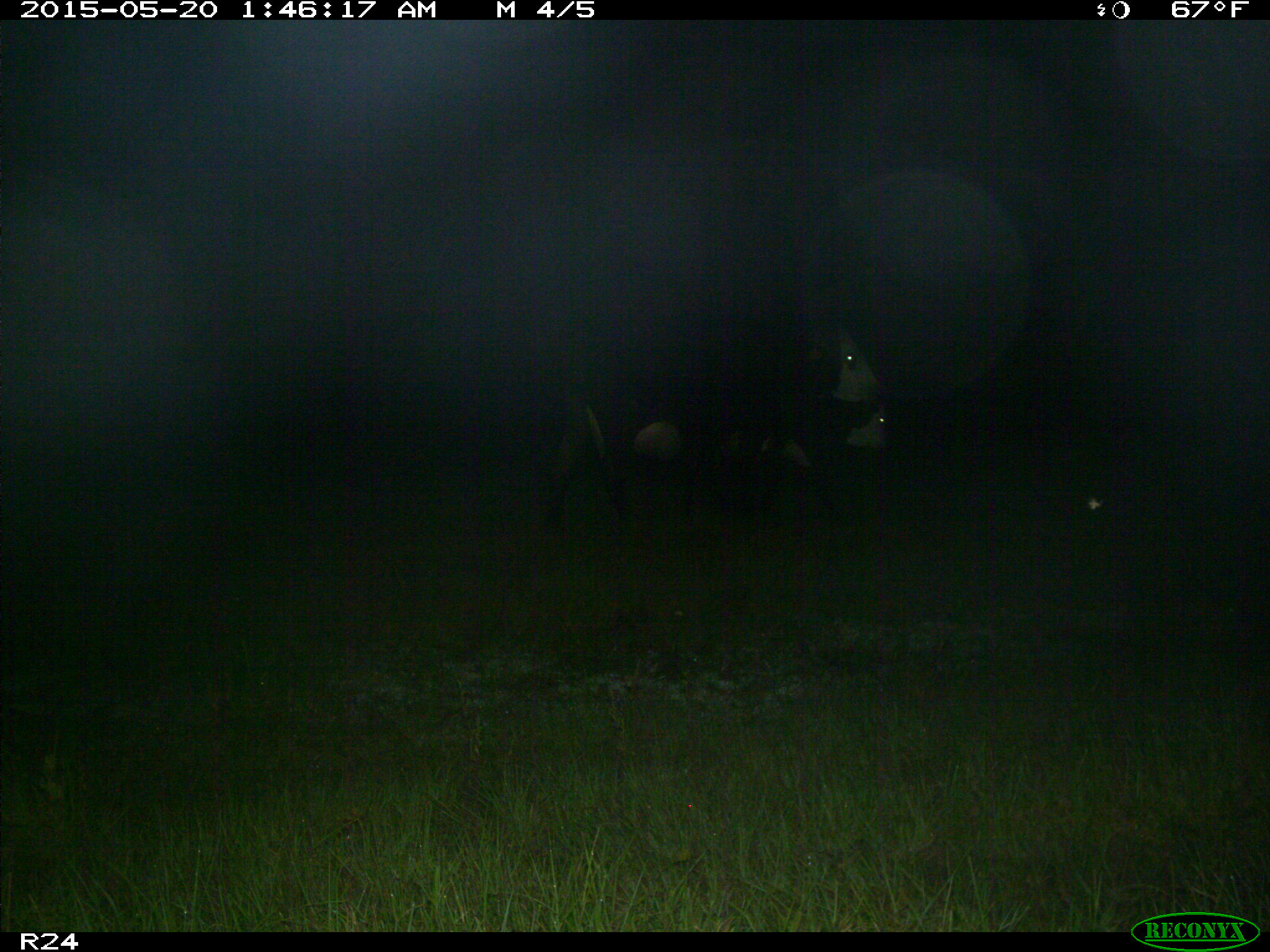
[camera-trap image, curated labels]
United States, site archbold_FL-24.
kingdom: Animalia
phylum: Chordata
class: Mammalia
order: Artiodactyla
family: Bovidae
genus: Bos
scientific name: Bos taurus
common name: domestic cow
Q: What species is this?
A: Bos taurus (domestic cow).